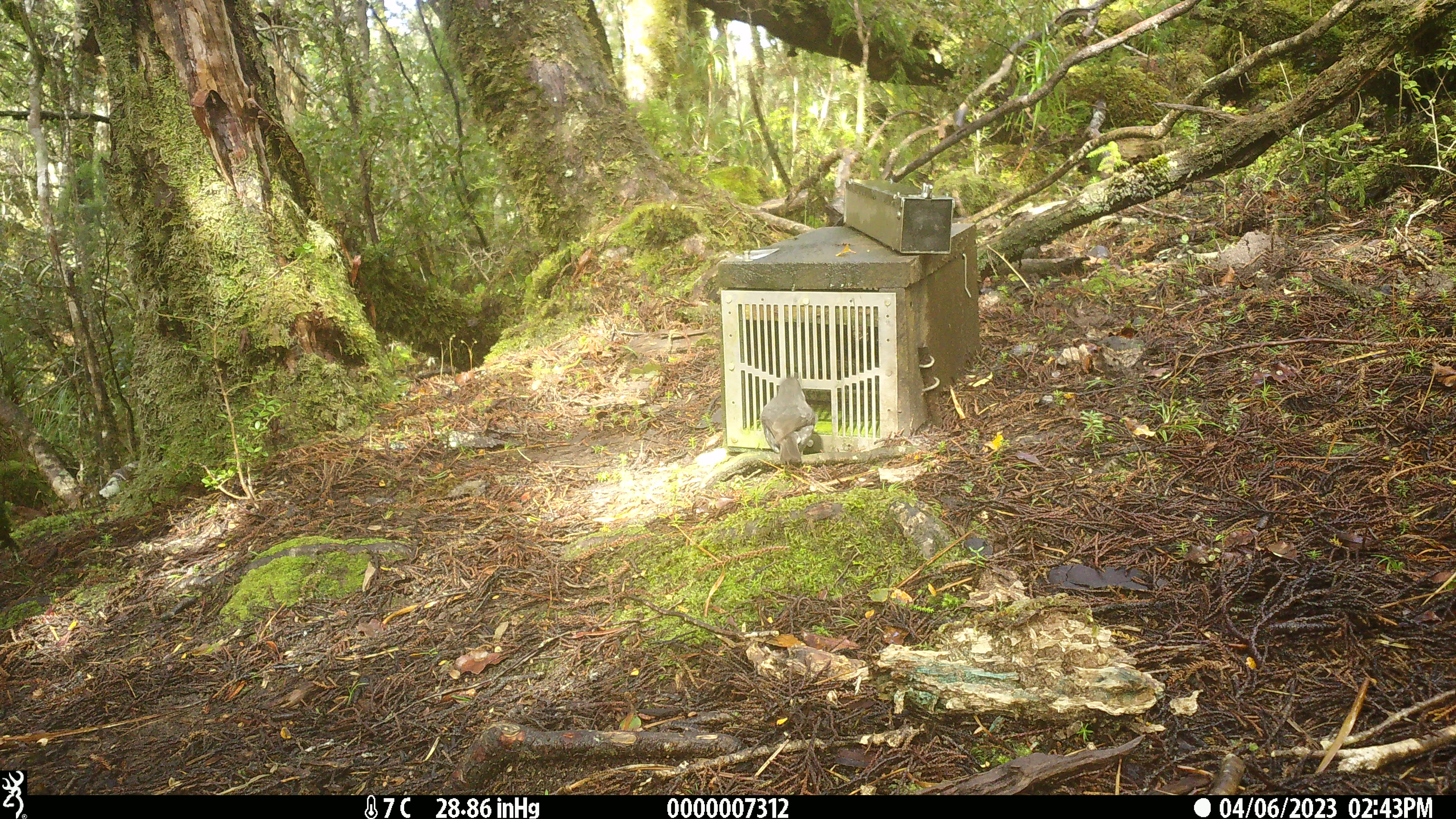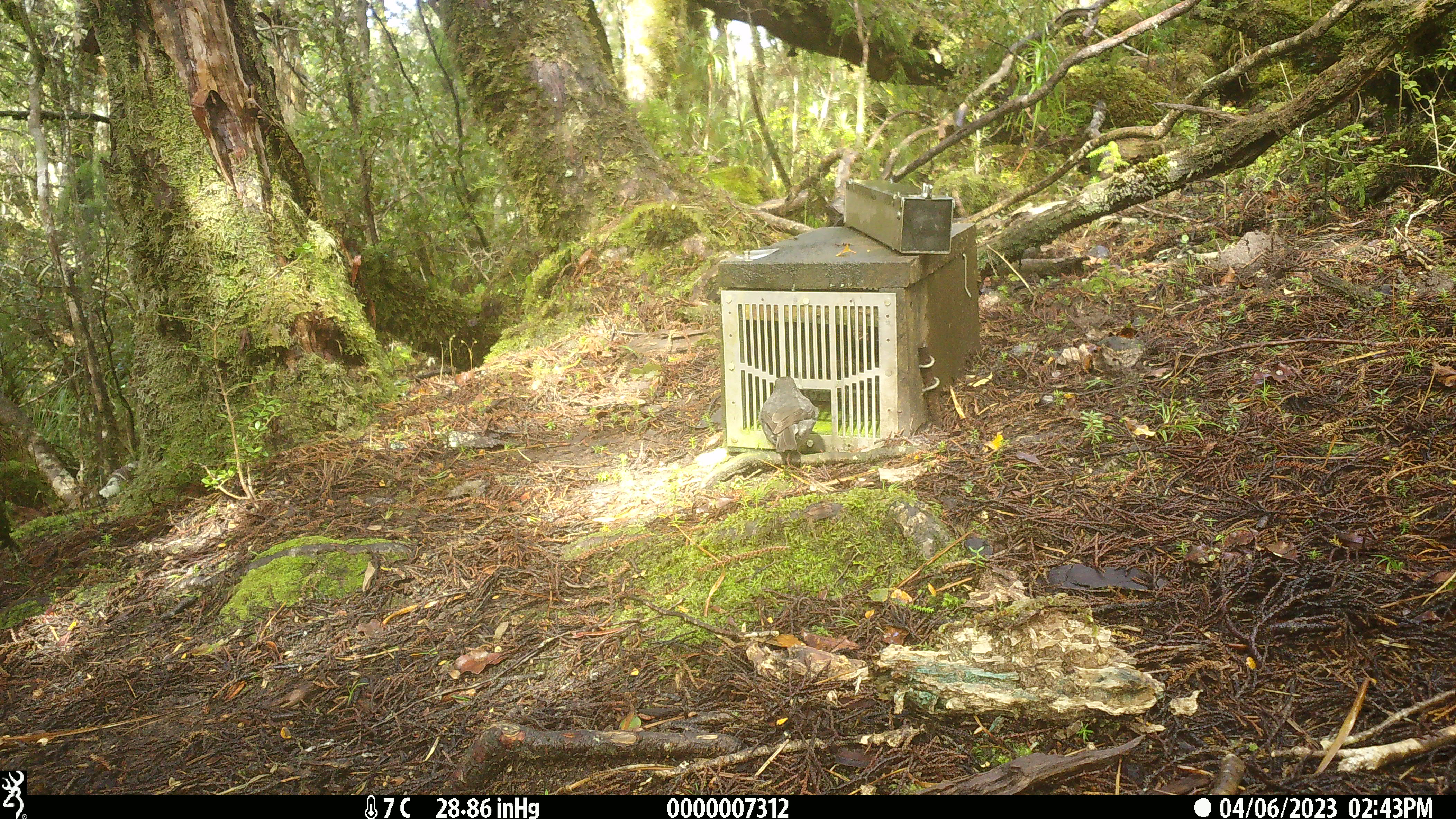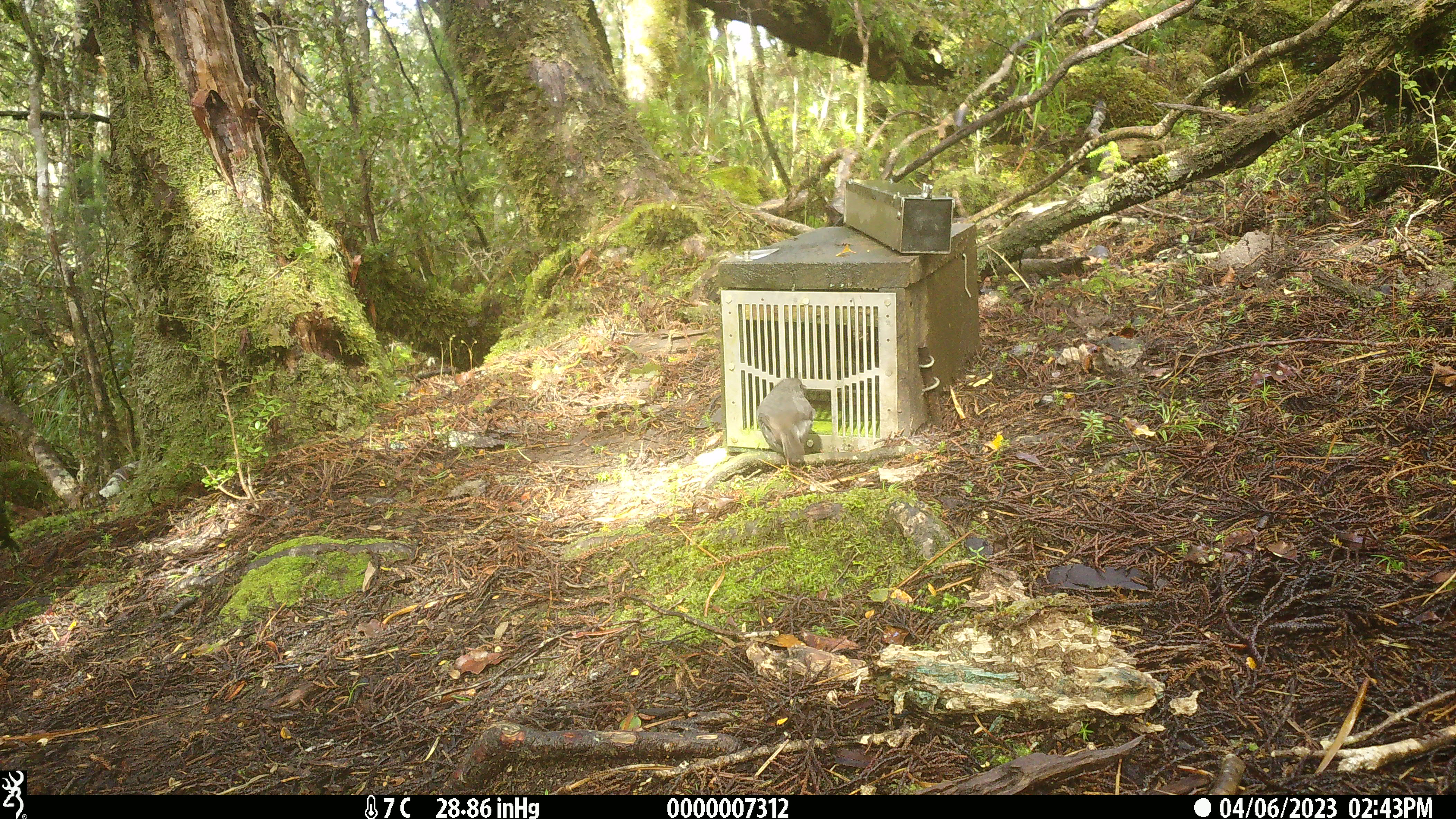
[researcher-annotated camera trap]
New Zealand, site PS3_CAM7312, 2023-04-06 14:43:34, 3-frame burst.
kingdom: Animalia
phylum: Chordata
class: Aves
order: Passeriformes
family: Petroicidae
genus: Petroica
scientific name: Petroica australis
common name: new zealand robin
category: robin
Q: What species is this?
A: Robin (new zealand robin) (Petroica australis).